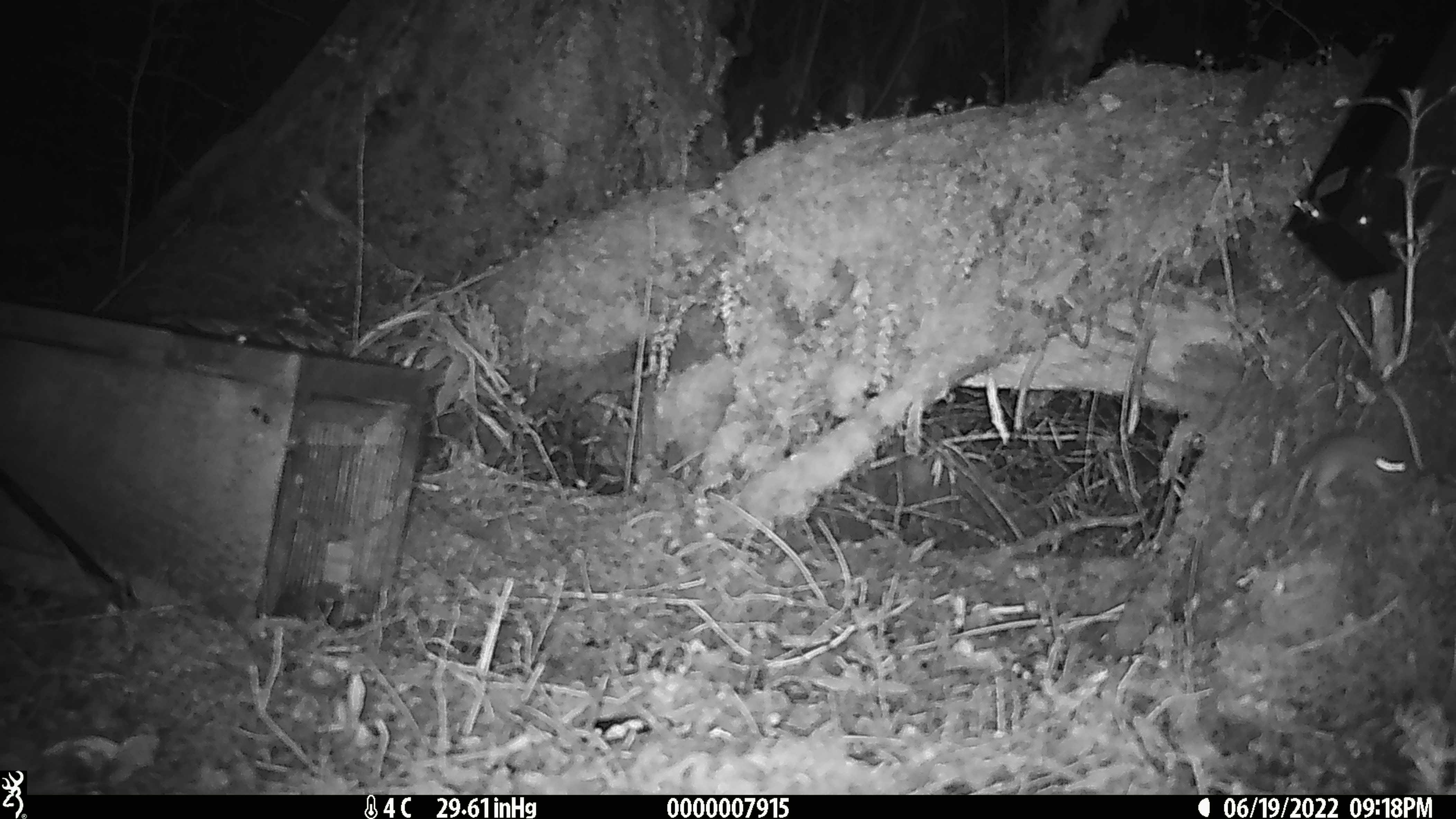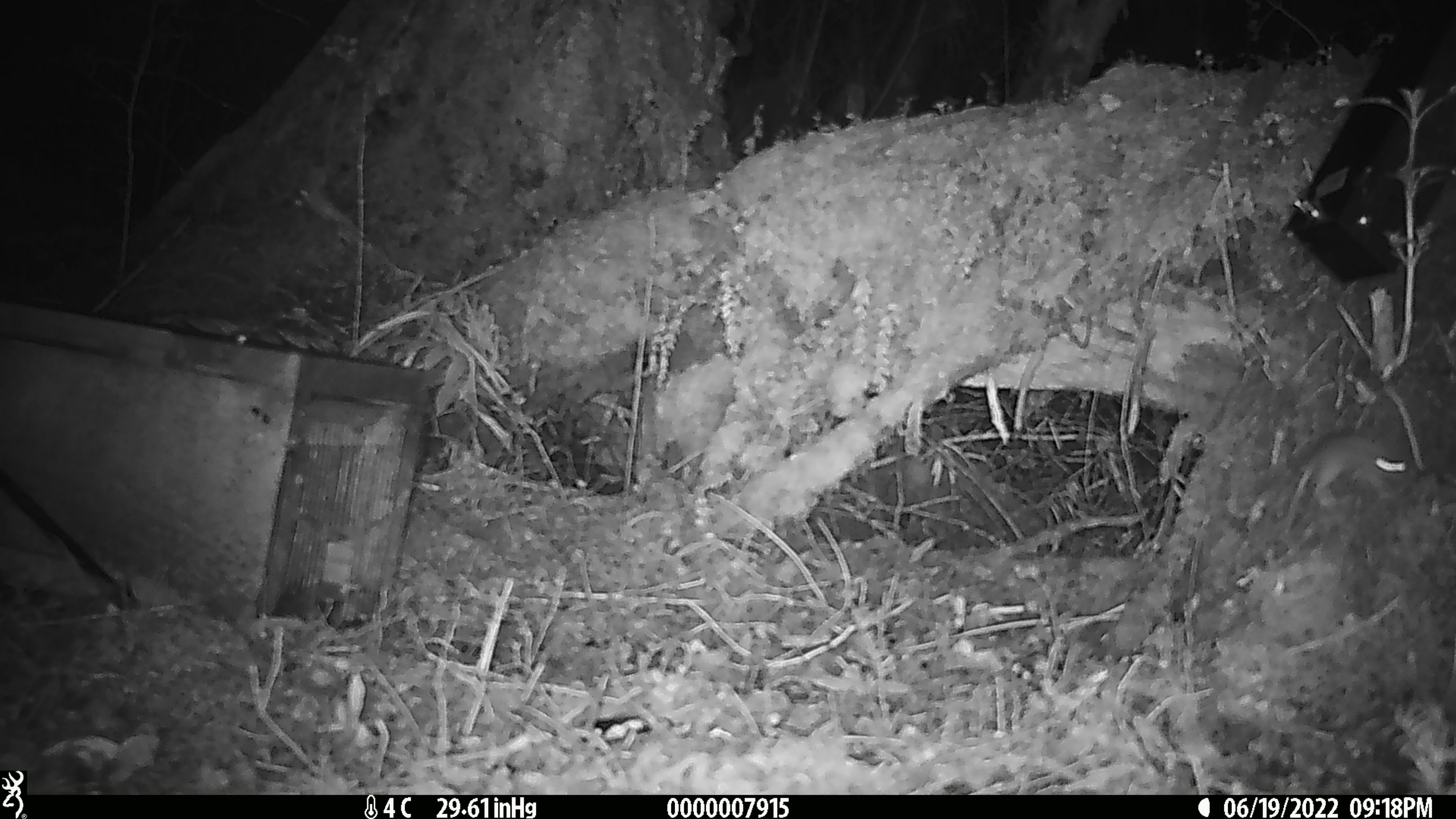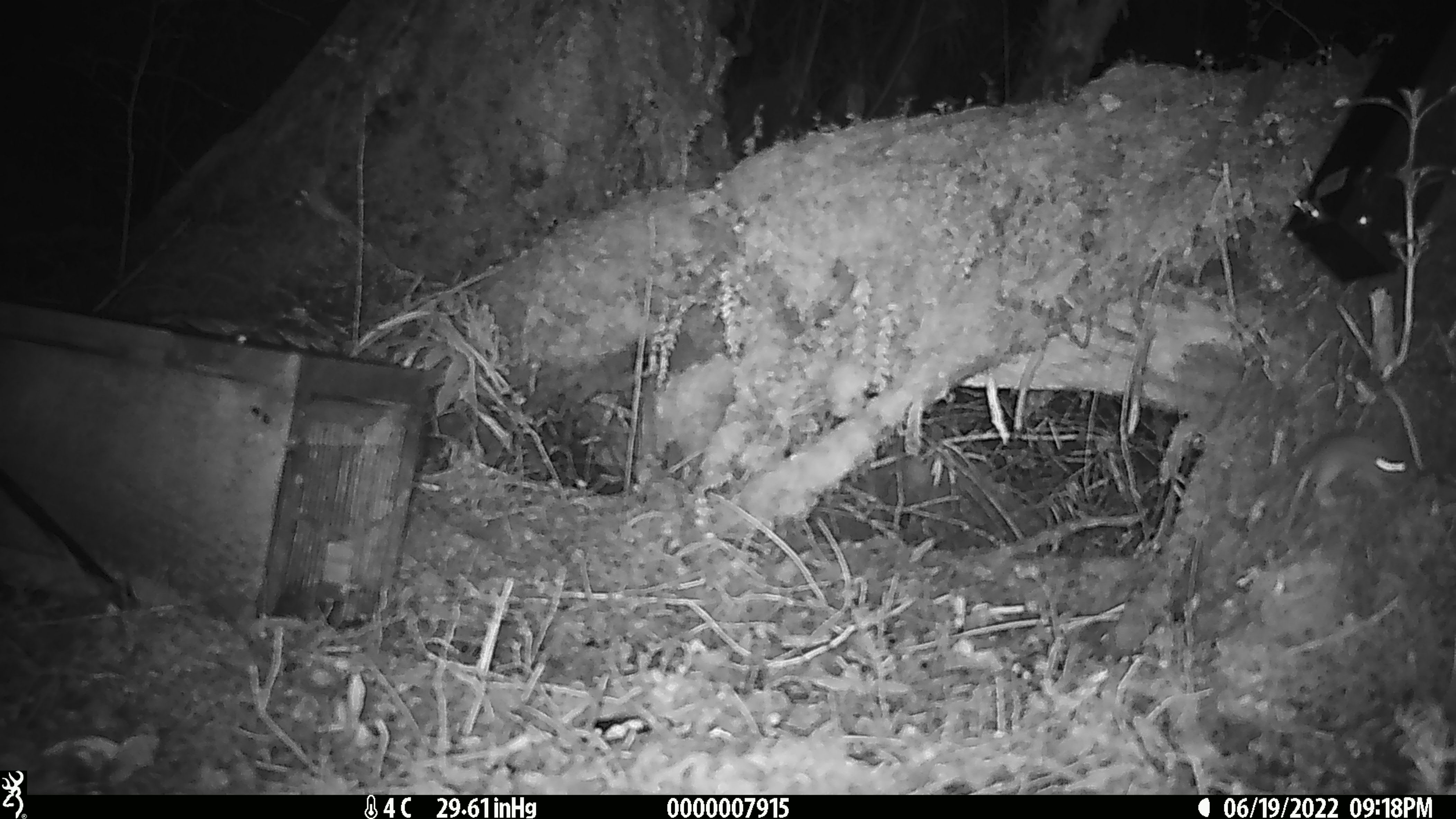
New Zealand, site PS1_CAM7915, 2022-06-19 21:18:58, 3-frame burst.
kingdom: Animalia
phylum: Chordata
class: Mammalia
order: Rodentia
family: Muridae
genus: Mus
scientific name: Mus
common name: mouse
Mouse (Mus).